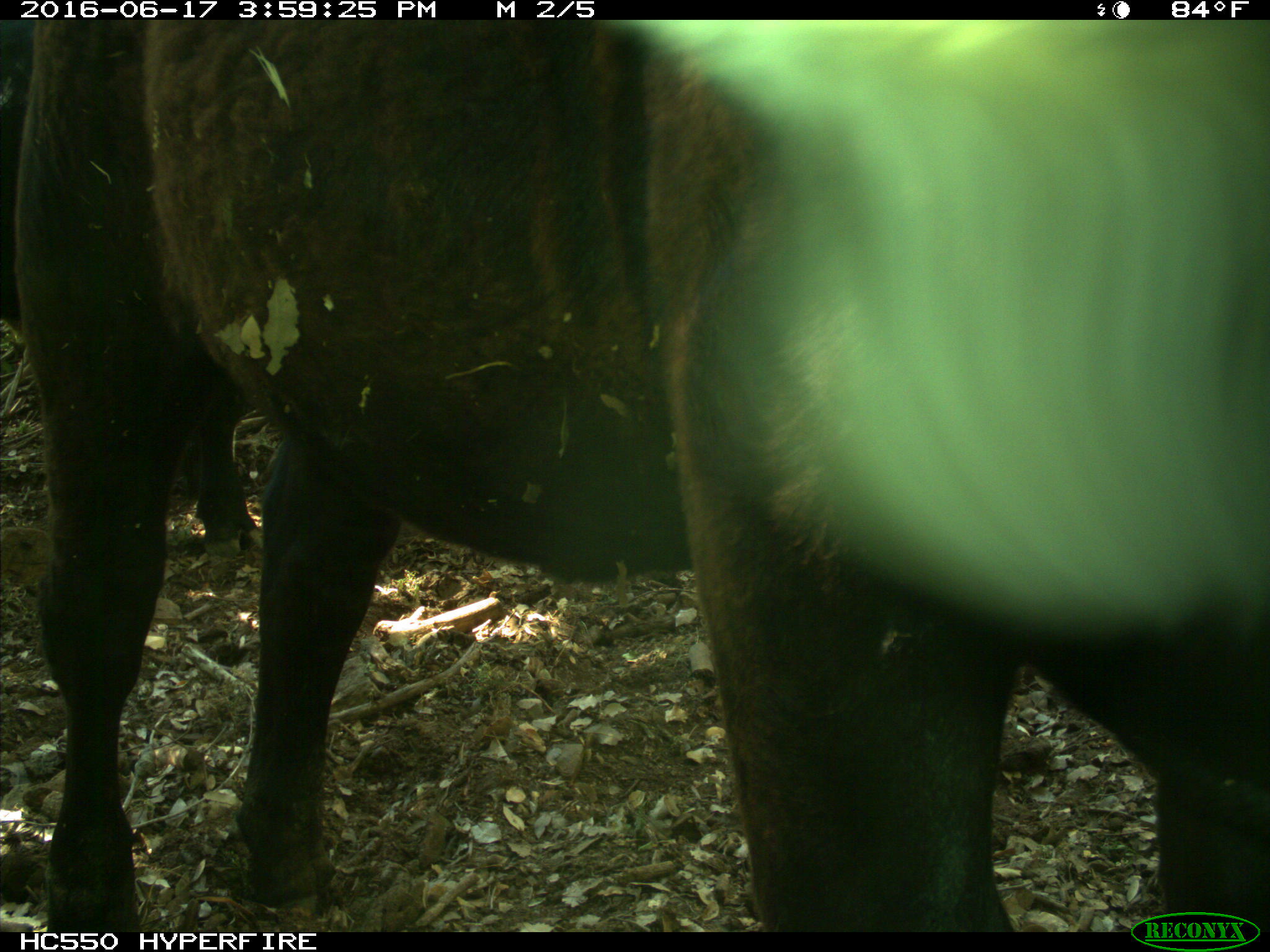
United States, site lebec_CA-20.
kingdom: Animalia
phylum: Chordata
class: Mammalia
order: Artiodactyla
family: Bovidae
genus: Bos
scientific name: Bos taurus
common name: domestic cow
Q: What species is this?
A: Bos taurus (domestic cow).